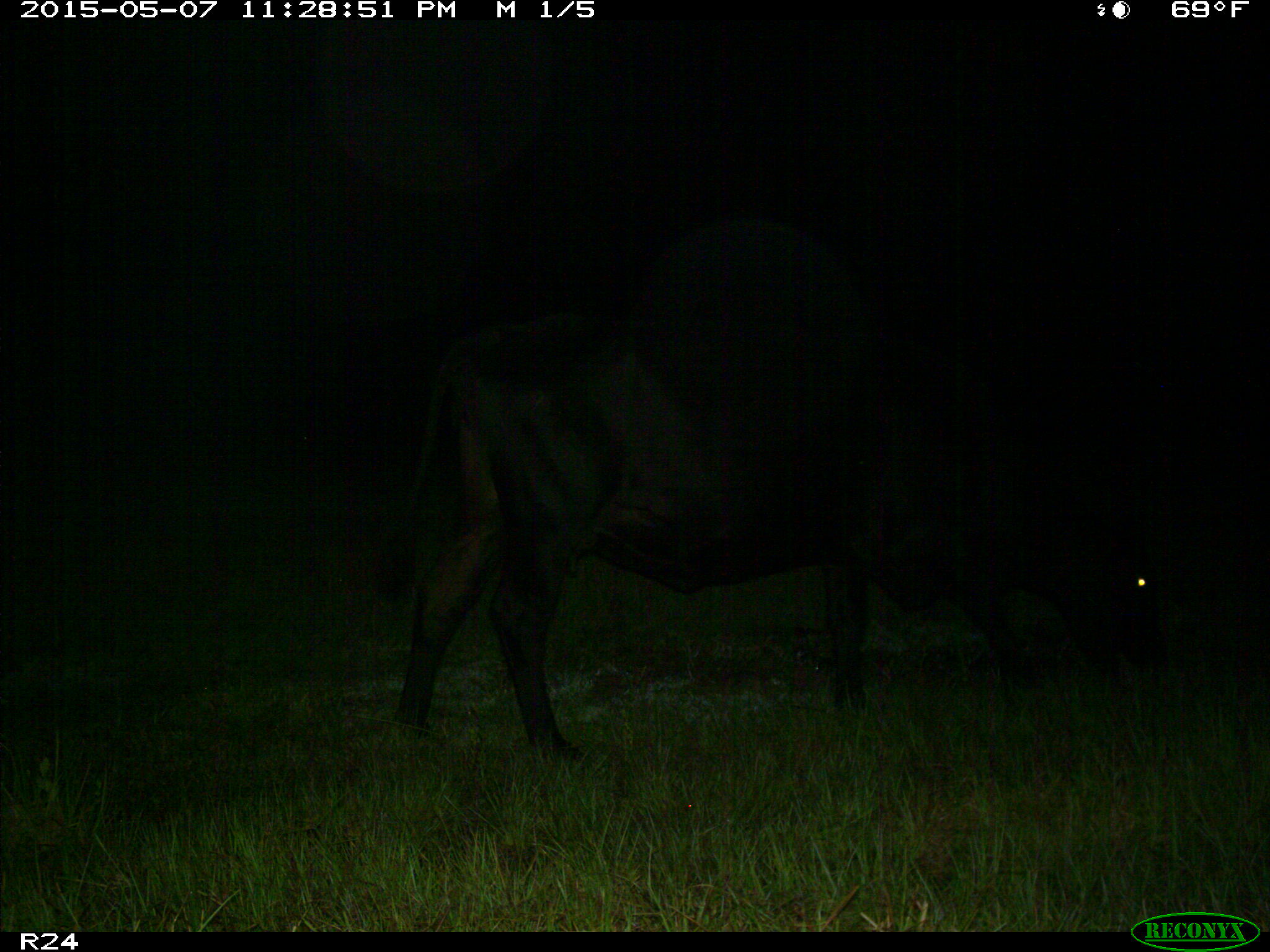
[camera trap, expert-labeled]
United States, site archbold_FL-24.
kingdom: Animalia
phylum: Chordata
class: Mammalia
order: Artiodactyla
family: Bovidae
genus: Bos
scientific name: Bos taurus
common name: domestic cow